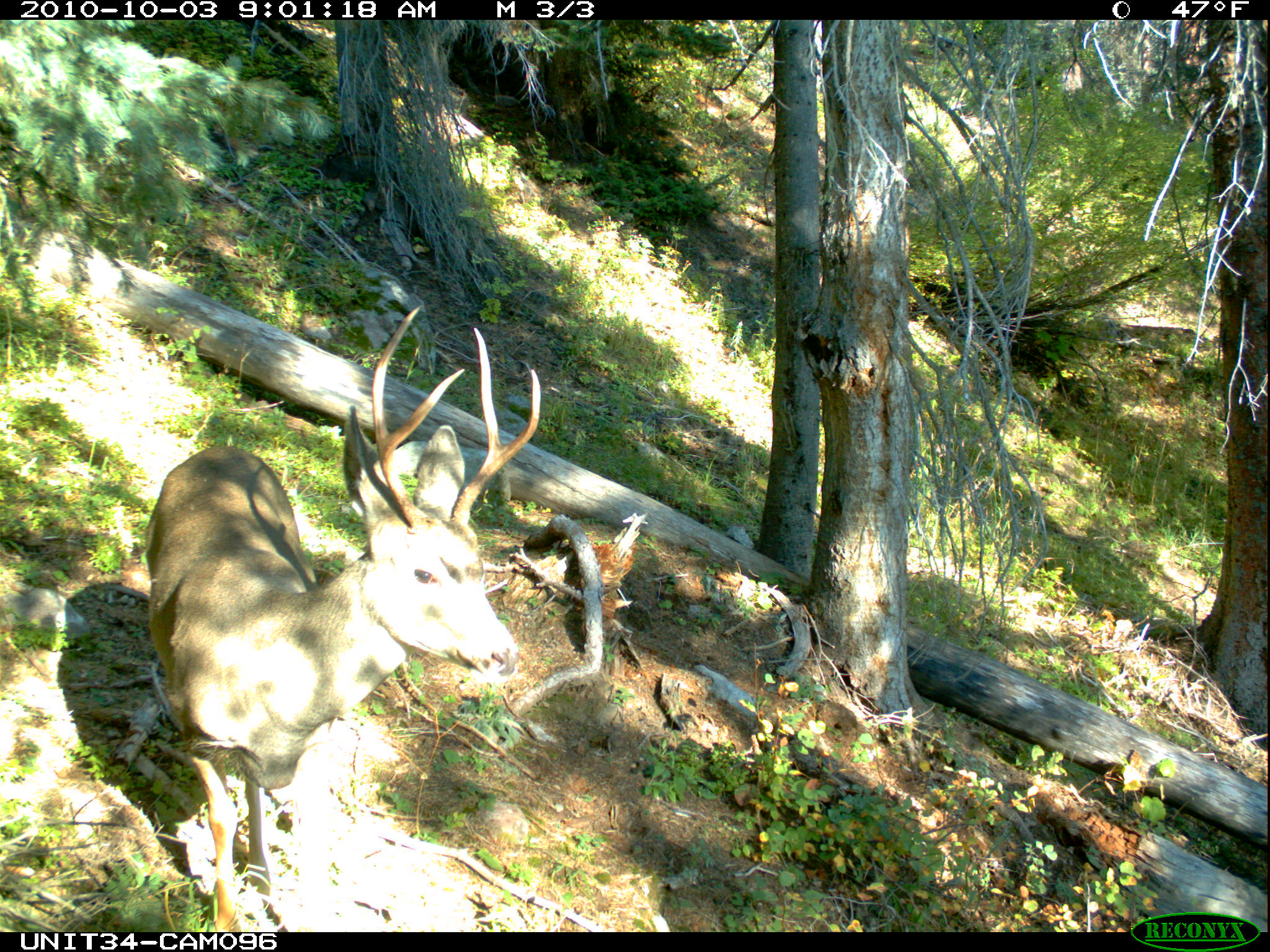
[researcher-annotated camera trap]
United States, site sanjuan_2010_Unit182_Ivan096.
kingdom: Animalia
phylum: Chordata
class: Mammalia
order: Artiodactyla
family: Cervidae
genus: Odocoileus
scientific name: Odocoileus hemionus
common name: mule deer